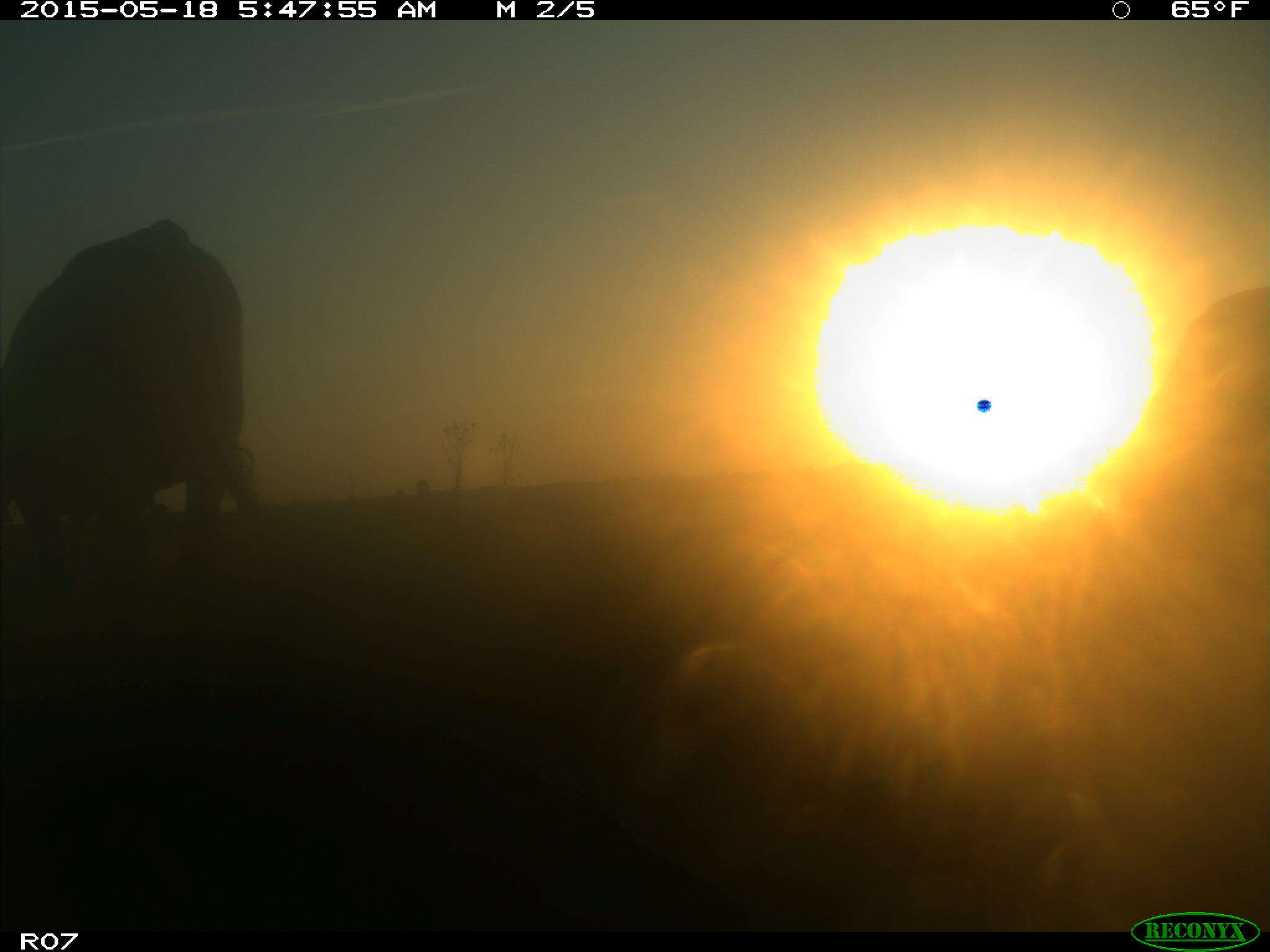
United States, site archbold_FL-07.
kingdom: Animalia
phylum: Chordata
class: Mammalia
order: Artiodactyla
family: Bovidae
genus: Bos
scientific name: Bos taurus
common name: domestic cow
Bos taurus (domestic cow).